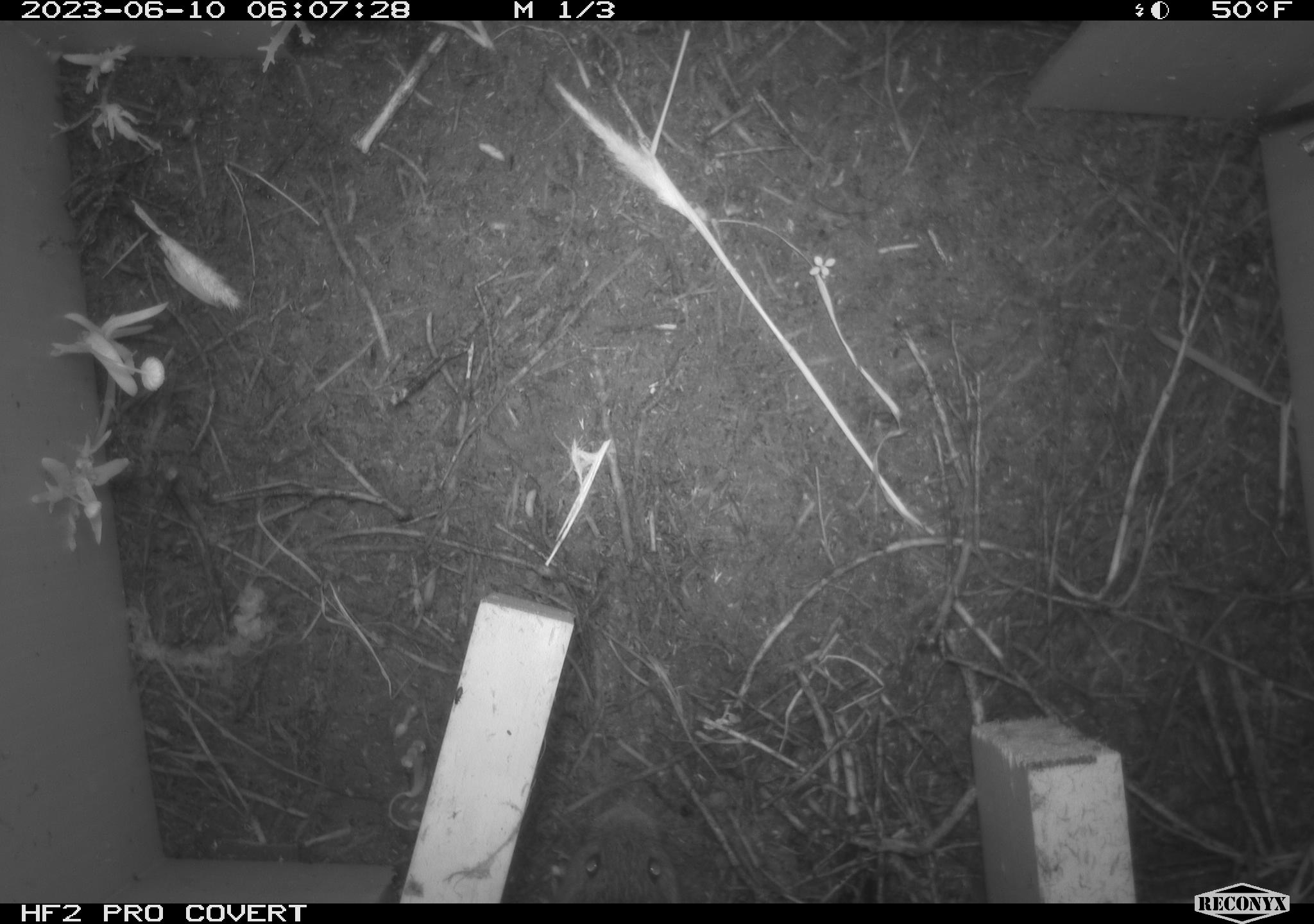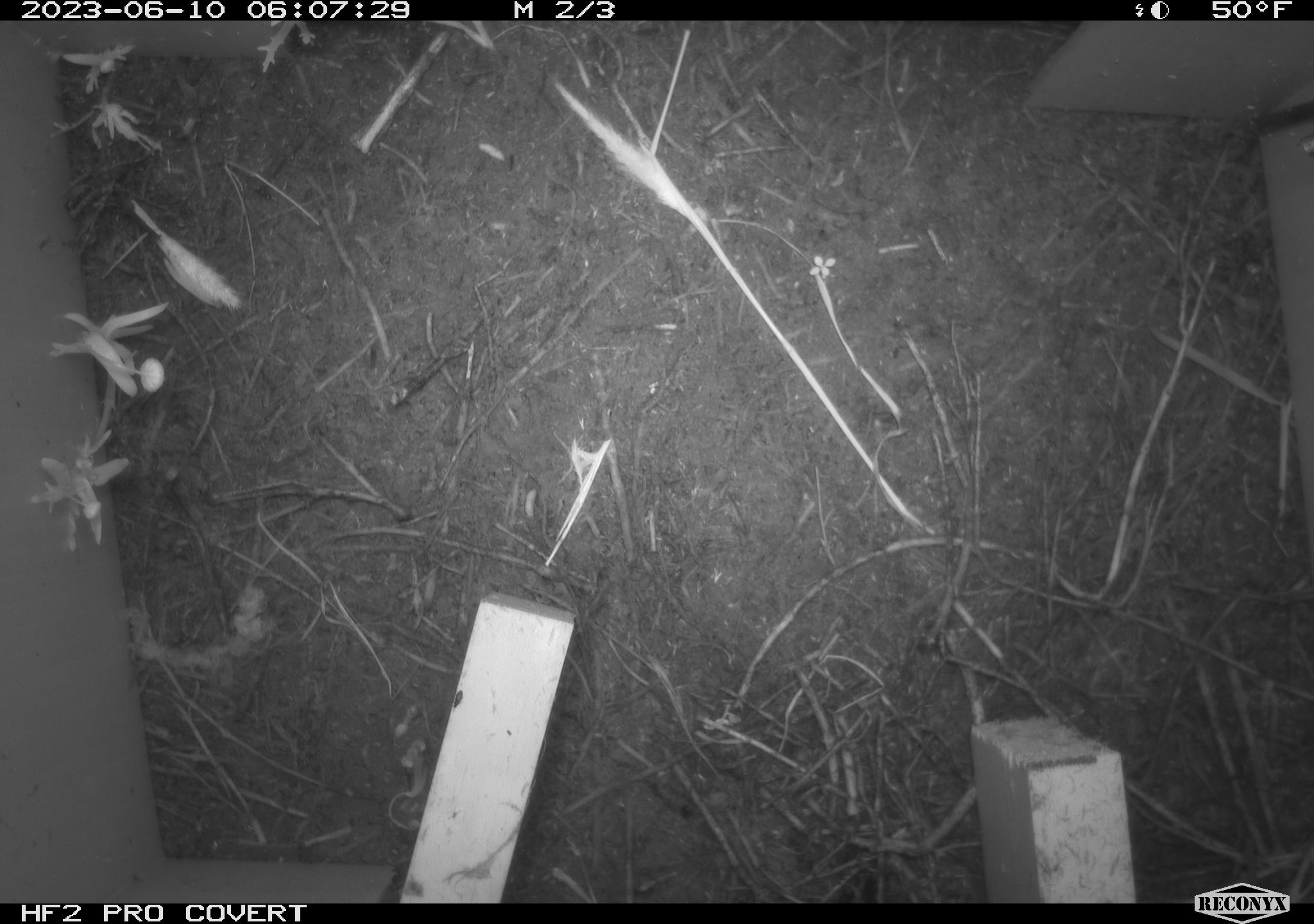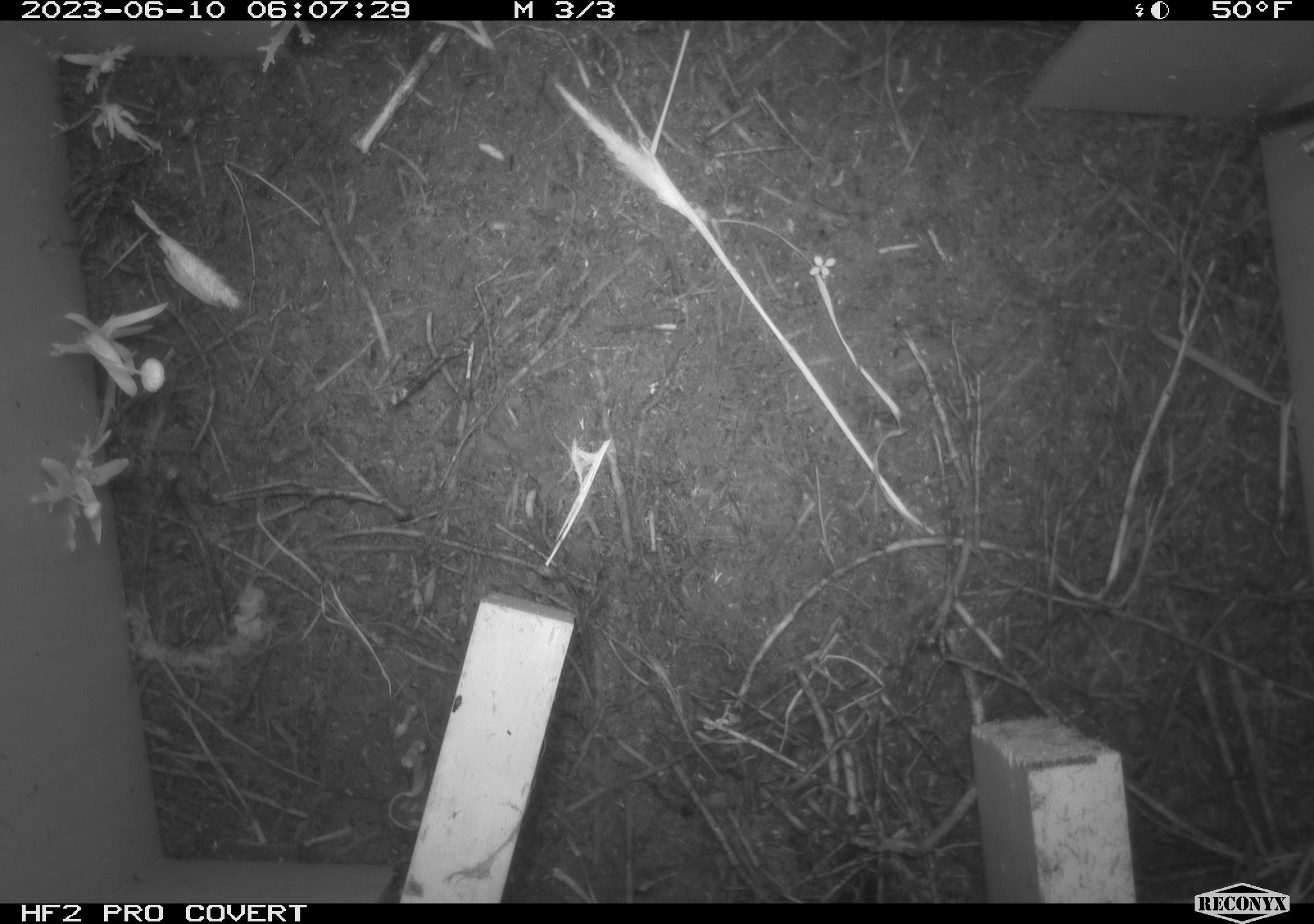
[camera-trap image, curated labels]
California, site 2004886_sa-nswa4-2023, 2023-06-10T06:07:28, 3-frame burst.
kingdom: Animalia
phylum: Chordata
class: Mammalia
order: Rodentia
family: Cricetidae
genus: Microtus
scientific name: Microtus californicus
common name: california vole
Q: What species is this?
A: California vole (Microtus californicus).